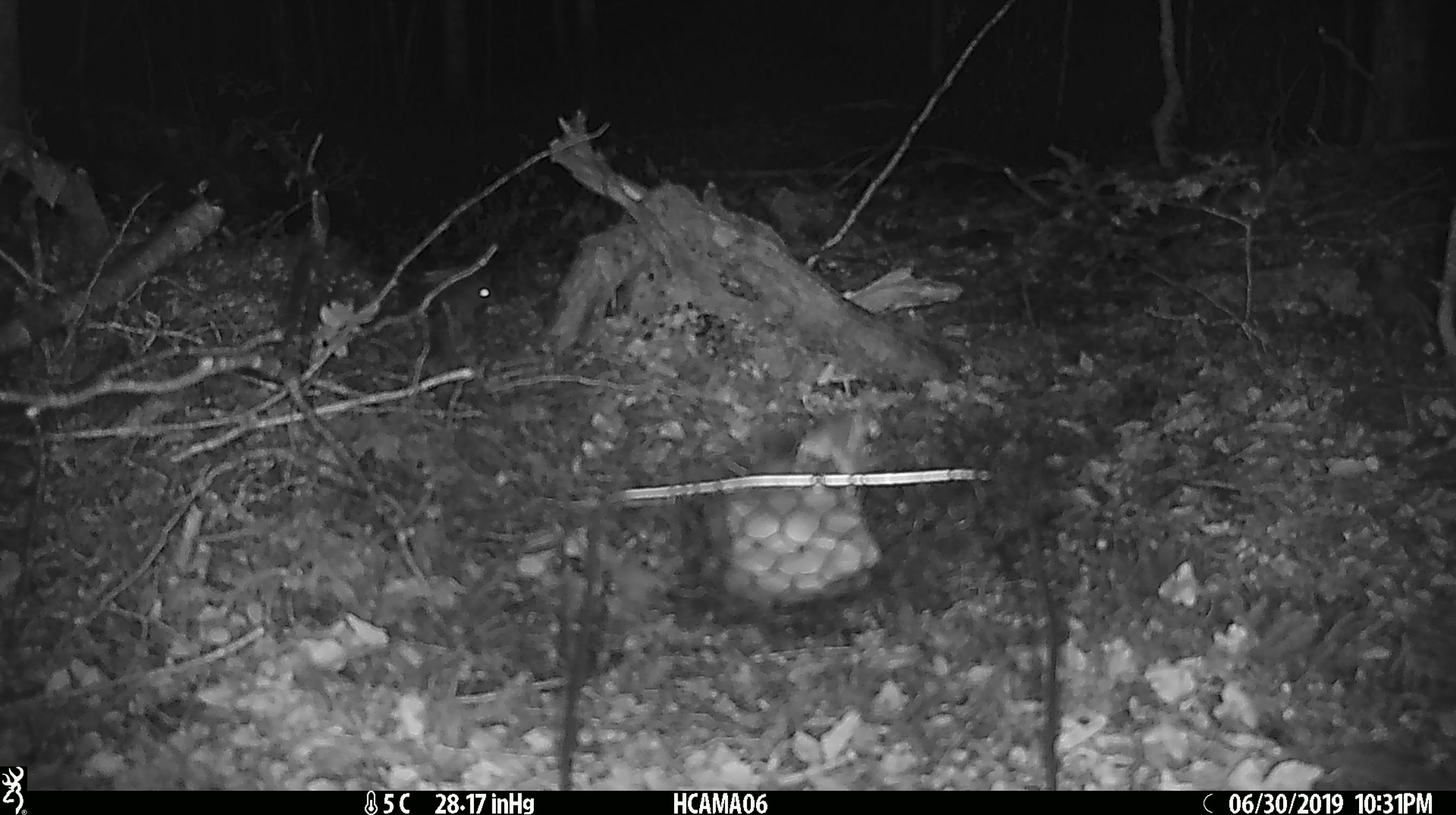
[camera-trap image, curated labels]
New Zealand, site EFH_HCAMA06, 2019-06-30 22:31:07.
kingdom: Animalia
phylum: Chordata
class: Mammalia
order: Rodentia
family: Muridae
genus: Mus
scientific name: Mus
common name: mouse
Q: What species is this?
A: Mouse (Mus).